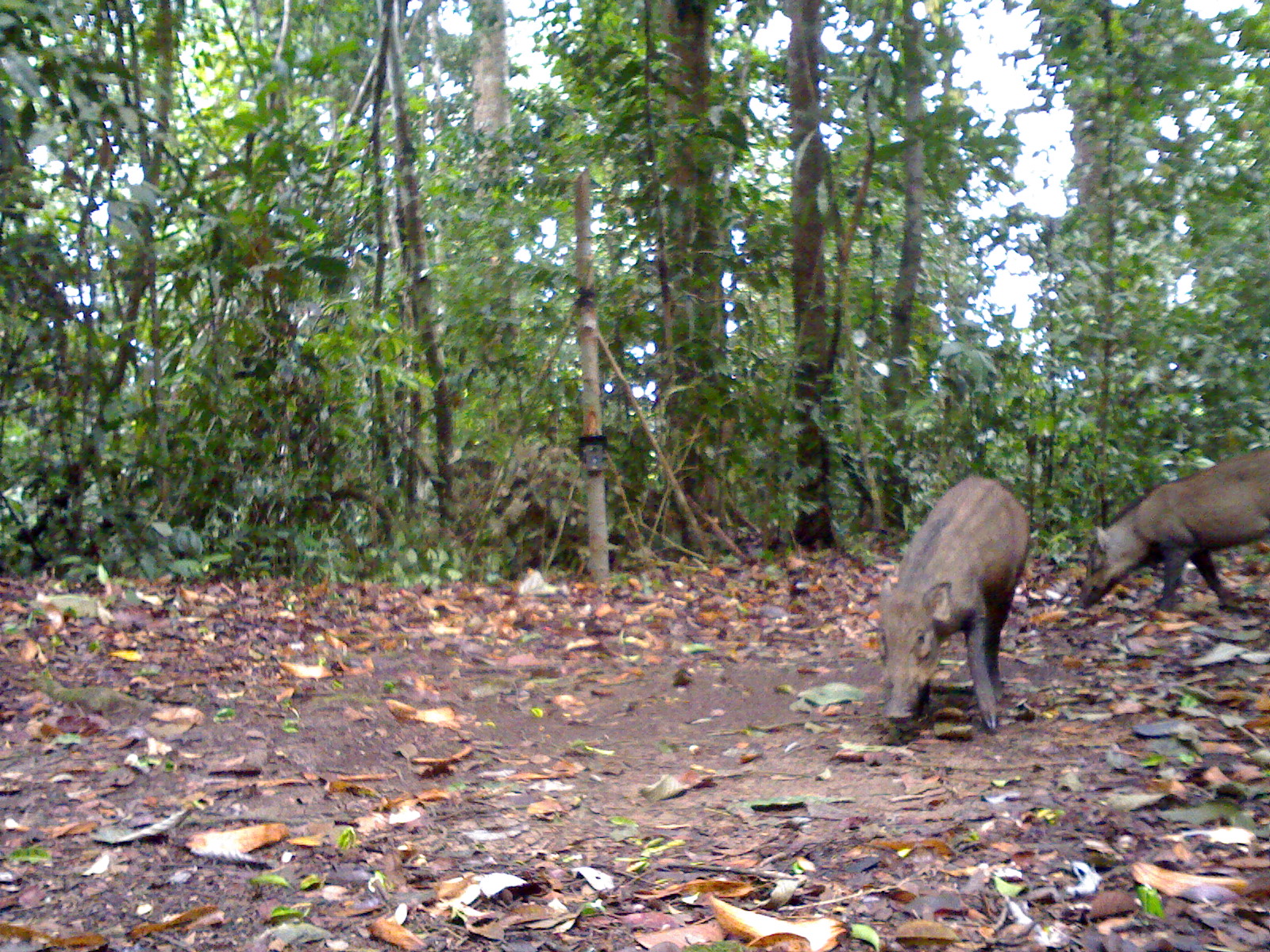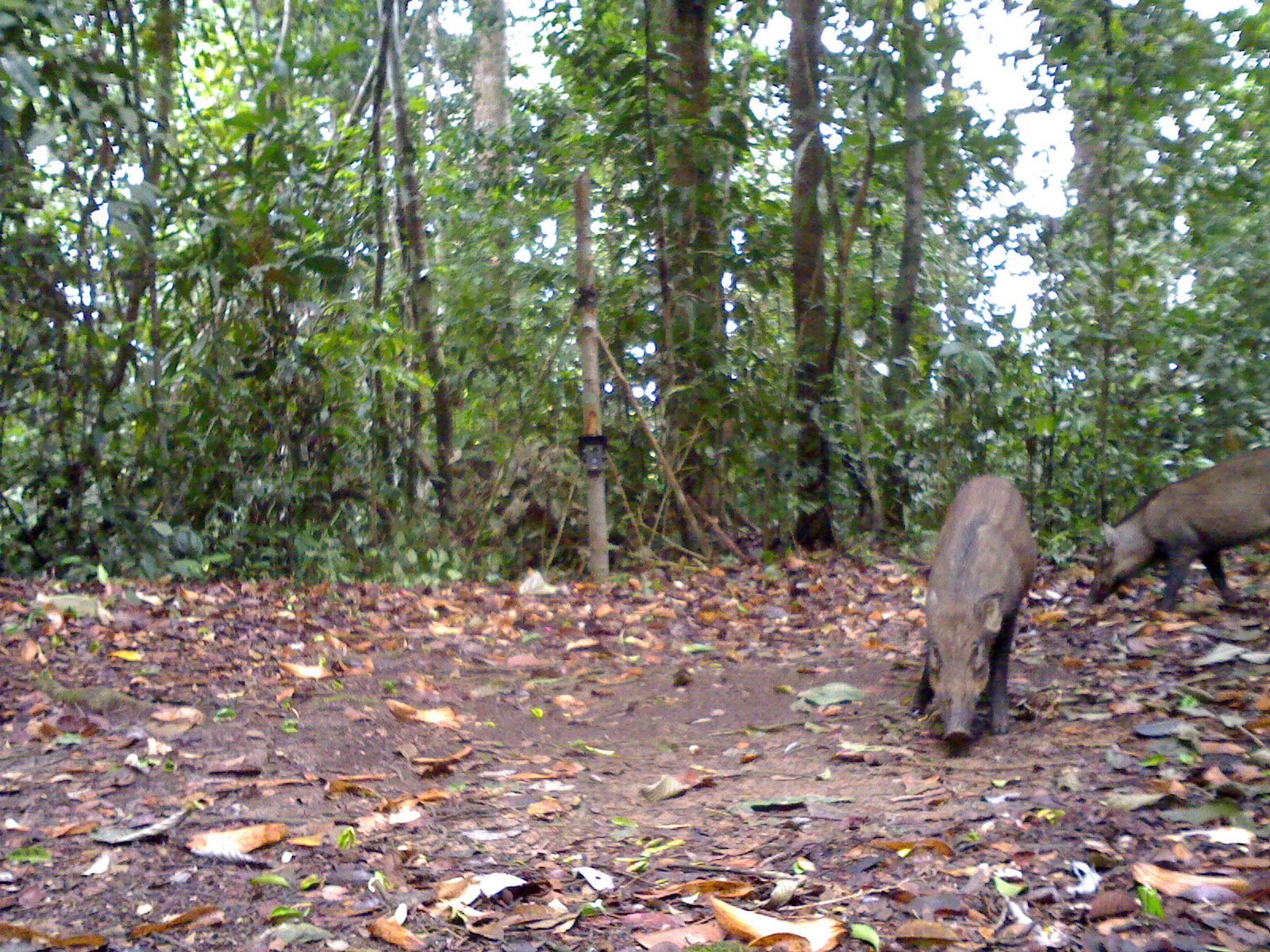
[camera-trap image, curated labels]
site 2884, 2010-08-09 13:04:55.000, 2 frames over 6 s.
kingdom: Animalia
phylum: Chordata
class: Mammalia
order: Artiodactyla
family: Suidae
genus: Sus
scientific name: Sus scrofa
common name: wild boar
Sus scrofa (wild boar), count 2.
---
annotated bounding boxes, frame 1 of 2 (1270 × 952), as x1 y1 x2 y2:
sus scrofa: 878 472 1031 734; 1076 447 1268 612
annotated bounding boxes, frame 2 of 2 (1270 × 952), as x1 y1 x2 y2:
sus scrofa: 910 471 1039 745; 1087 442 1269 612